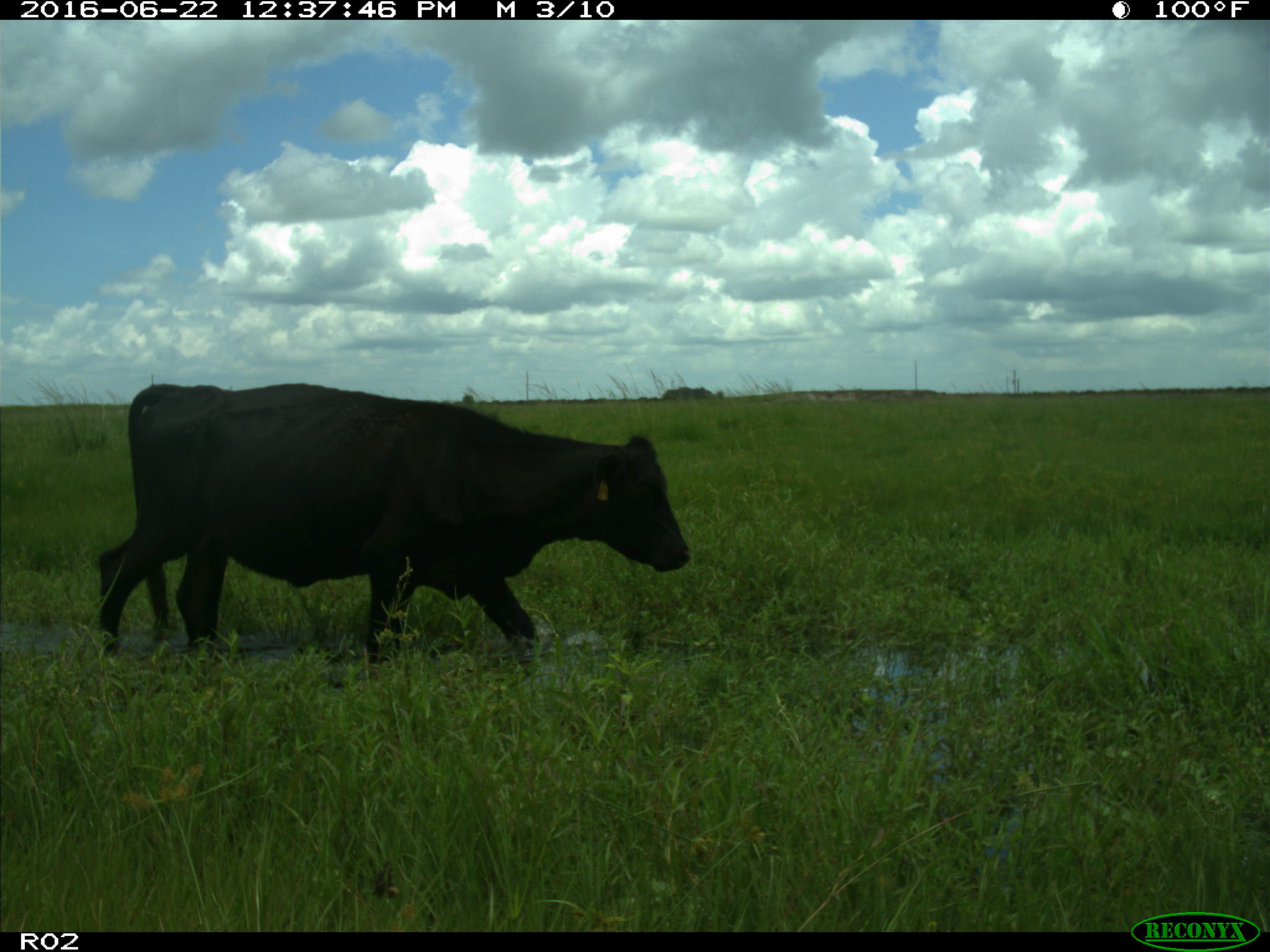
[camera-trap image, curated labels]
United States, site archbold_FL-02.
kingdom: Animalia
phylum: Chordata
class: Mammalia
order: Artiodactyla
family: Bovidae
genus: Bos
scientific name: Bos taurus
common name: domestic cow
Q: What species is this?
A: Bos taurus (domestic cow).